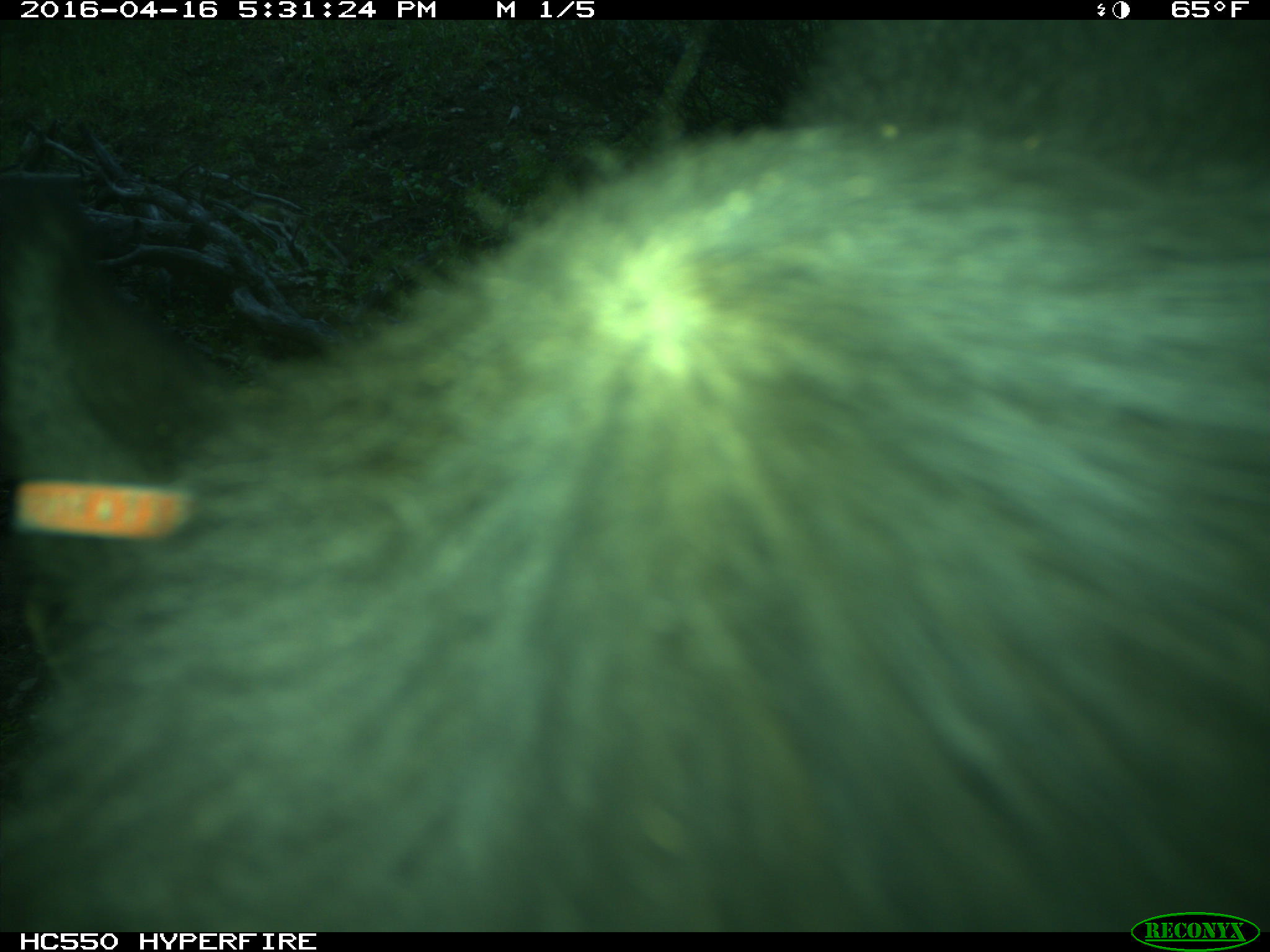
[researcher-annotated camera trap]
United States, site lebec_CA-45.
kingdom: Animalia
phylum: Chordata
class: Mammalia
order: Artiodactyla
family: Bovidae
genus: Bos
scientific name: Bos taurus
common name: domestic cow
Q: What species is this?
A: Bos taurus (domestic cow).